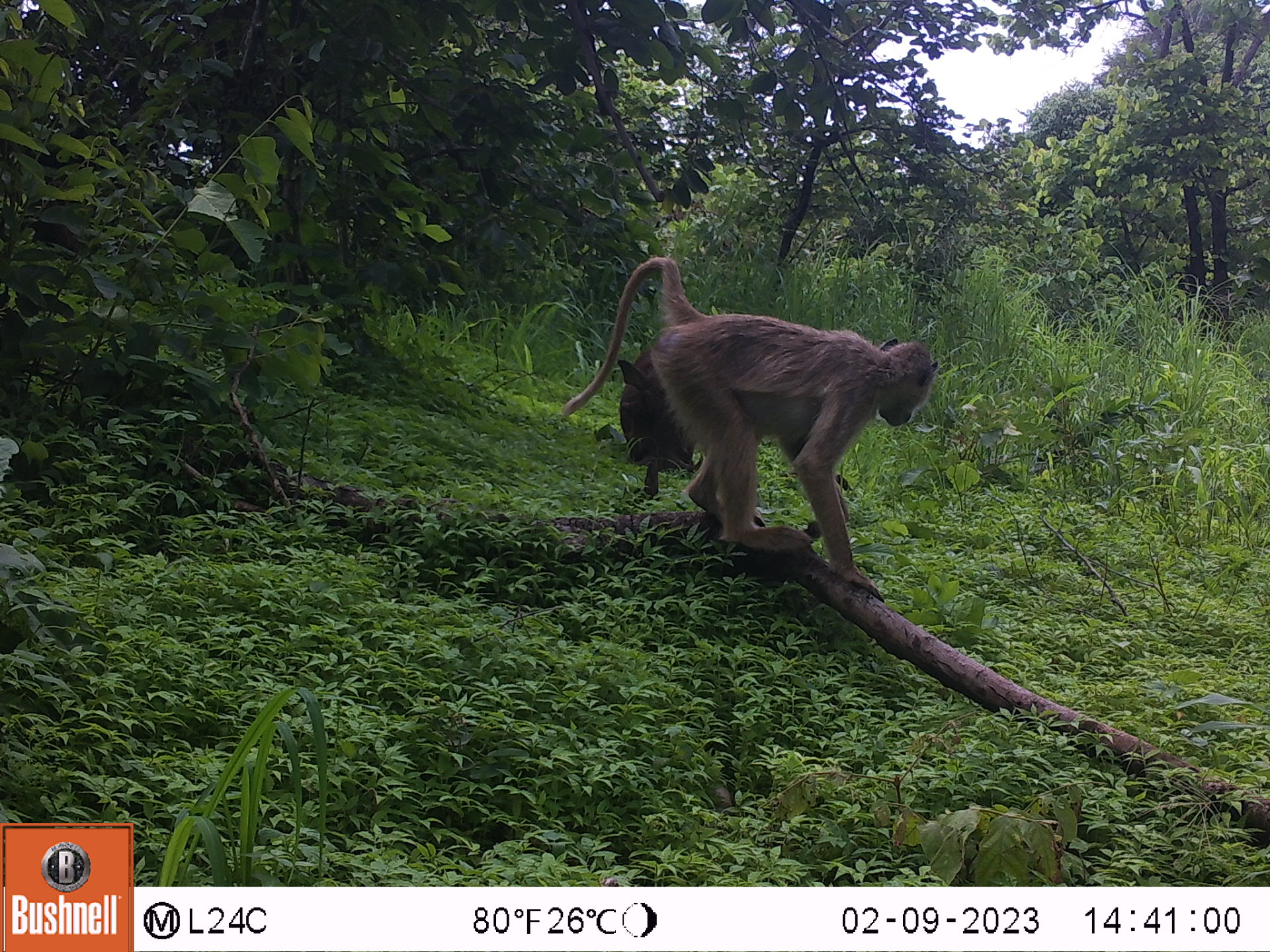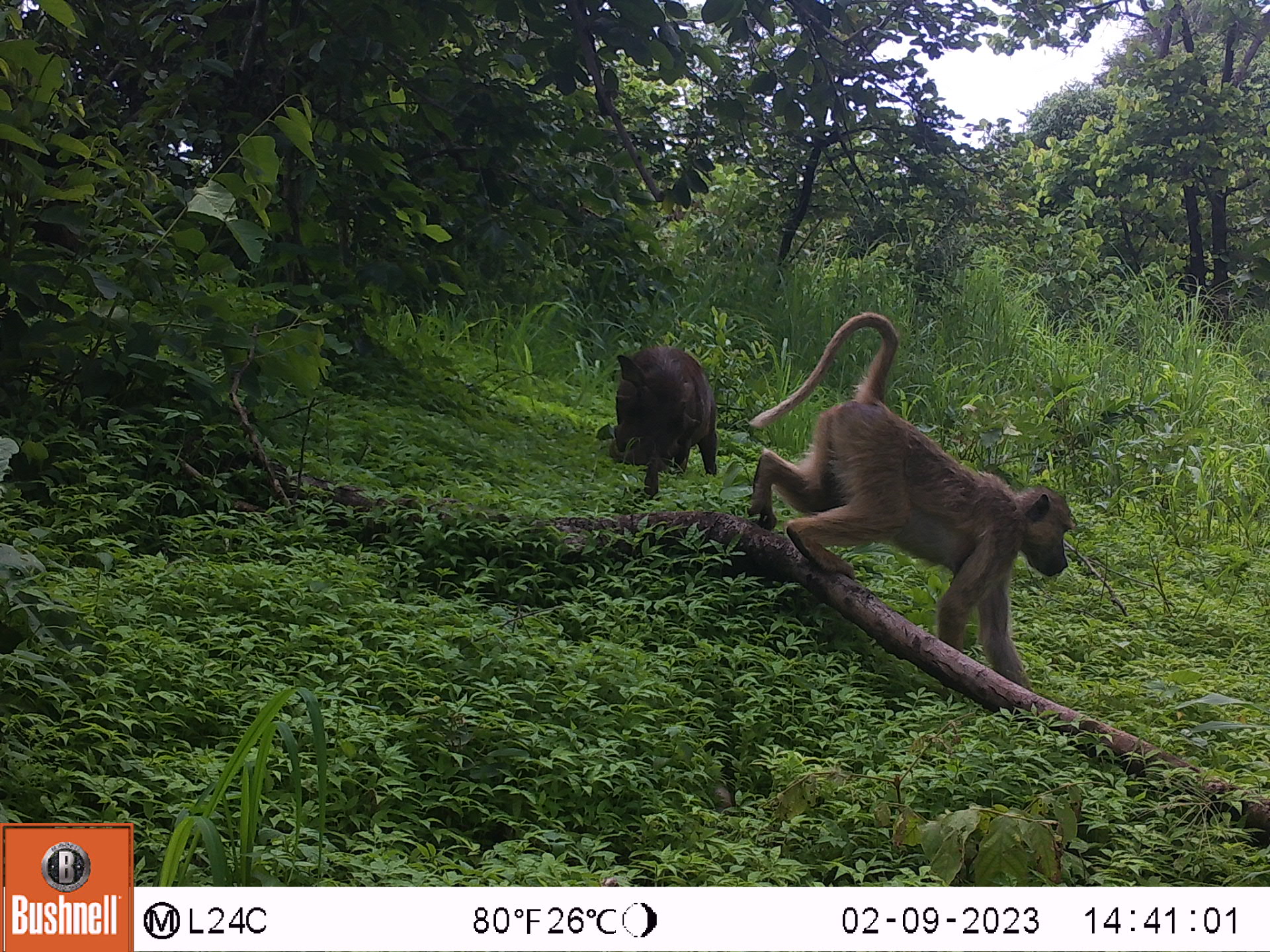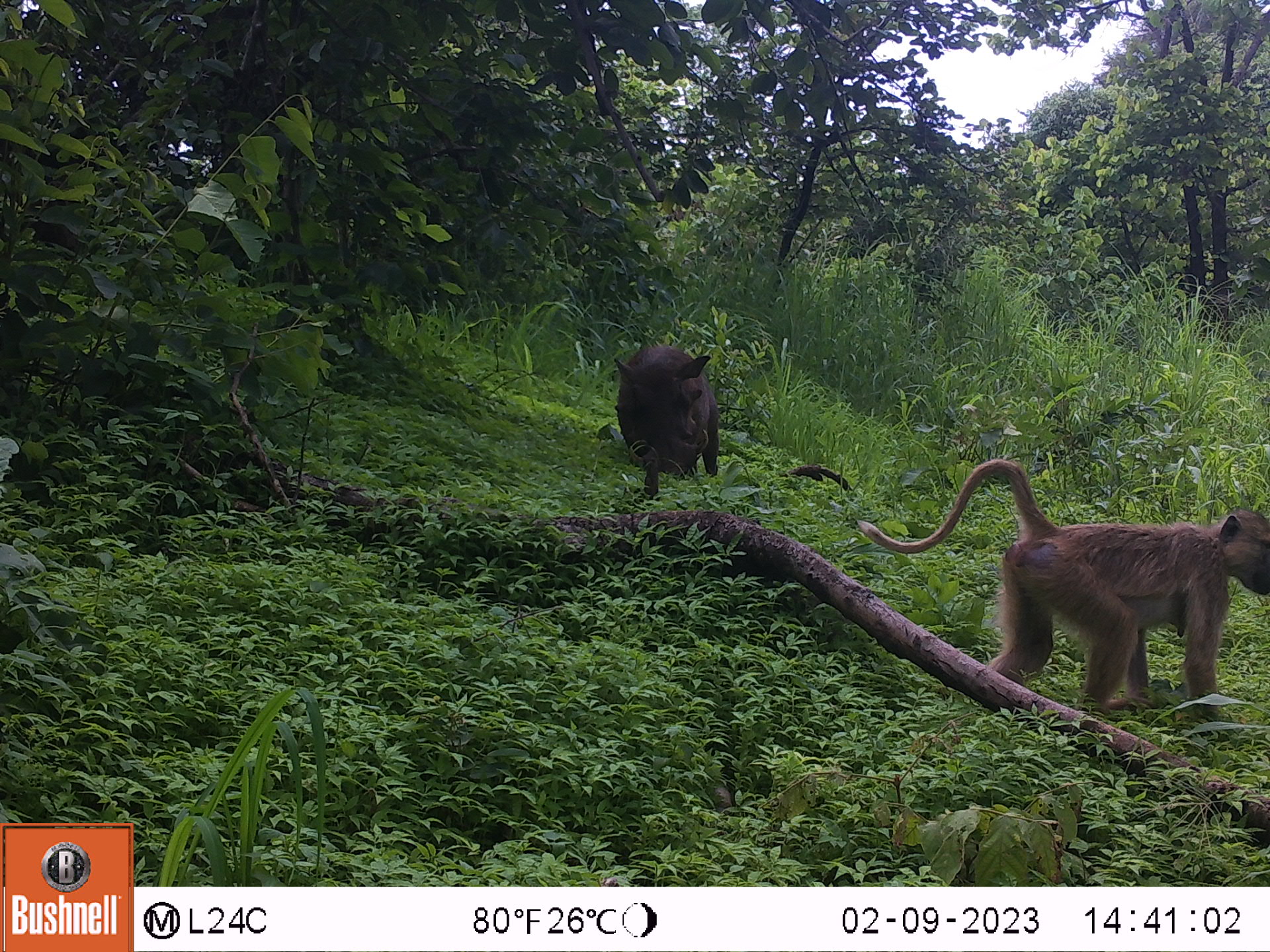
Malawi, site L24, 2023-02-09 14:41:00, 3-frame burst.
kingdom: Animalia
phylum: Chordata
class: Mammalia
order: Artiodactyla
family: Suidae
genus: Phacochoerus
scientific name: Phacochoerus africanus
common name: common warthog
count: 1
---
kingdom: Animalia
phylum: Chordata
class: Mammalia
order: Primates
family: Cercopithecidae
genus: Papio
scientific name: Papio cynocephalus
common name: yellow baboon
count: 1